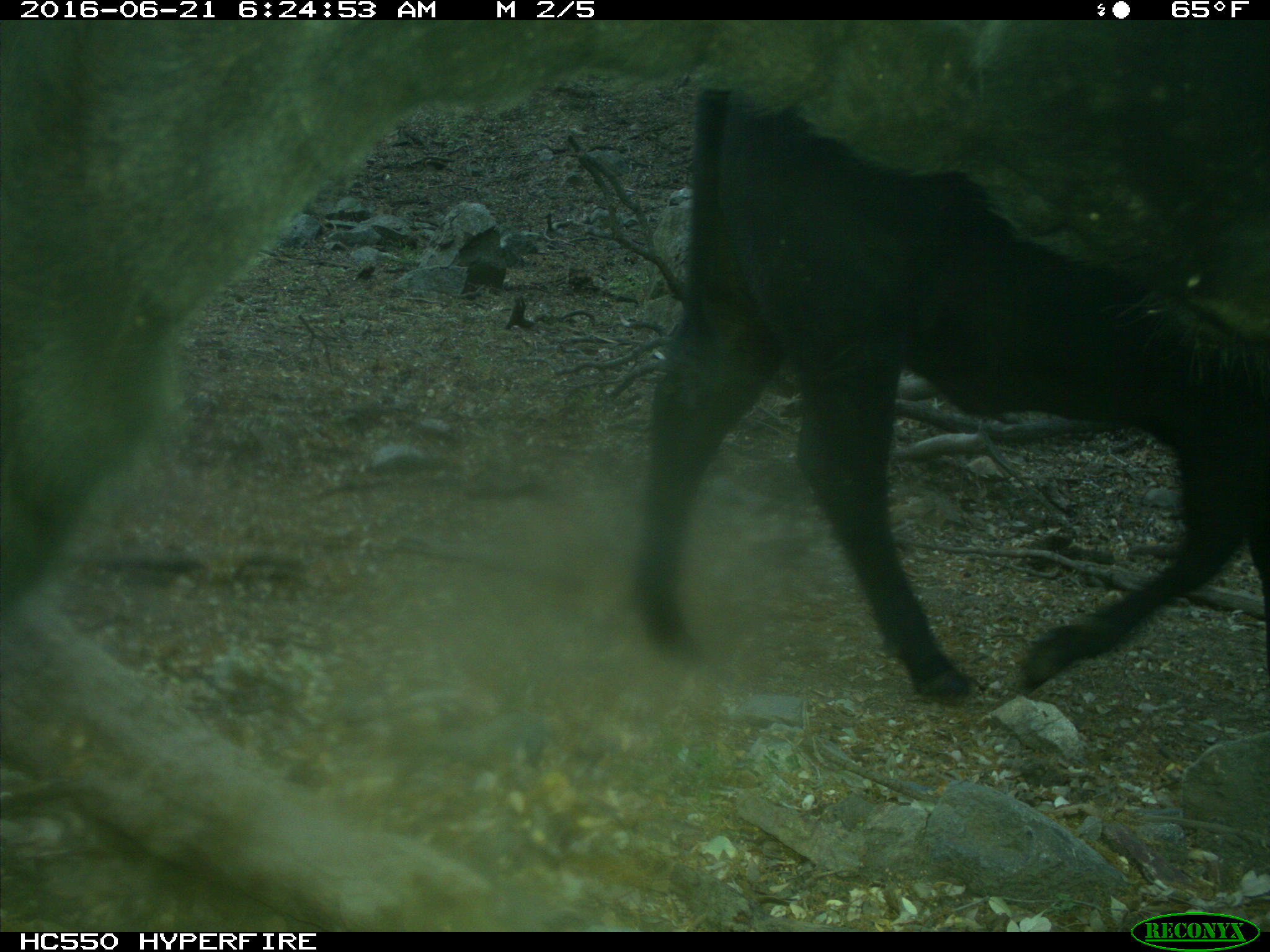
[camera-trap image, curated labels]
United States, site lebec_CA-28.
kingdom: Animalia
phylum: Chordata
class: Mammalia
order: Artiodactyla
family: Bovidae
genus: Bos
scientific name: Bos taurus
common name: domestic cow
Bos taurus (domestic cow).